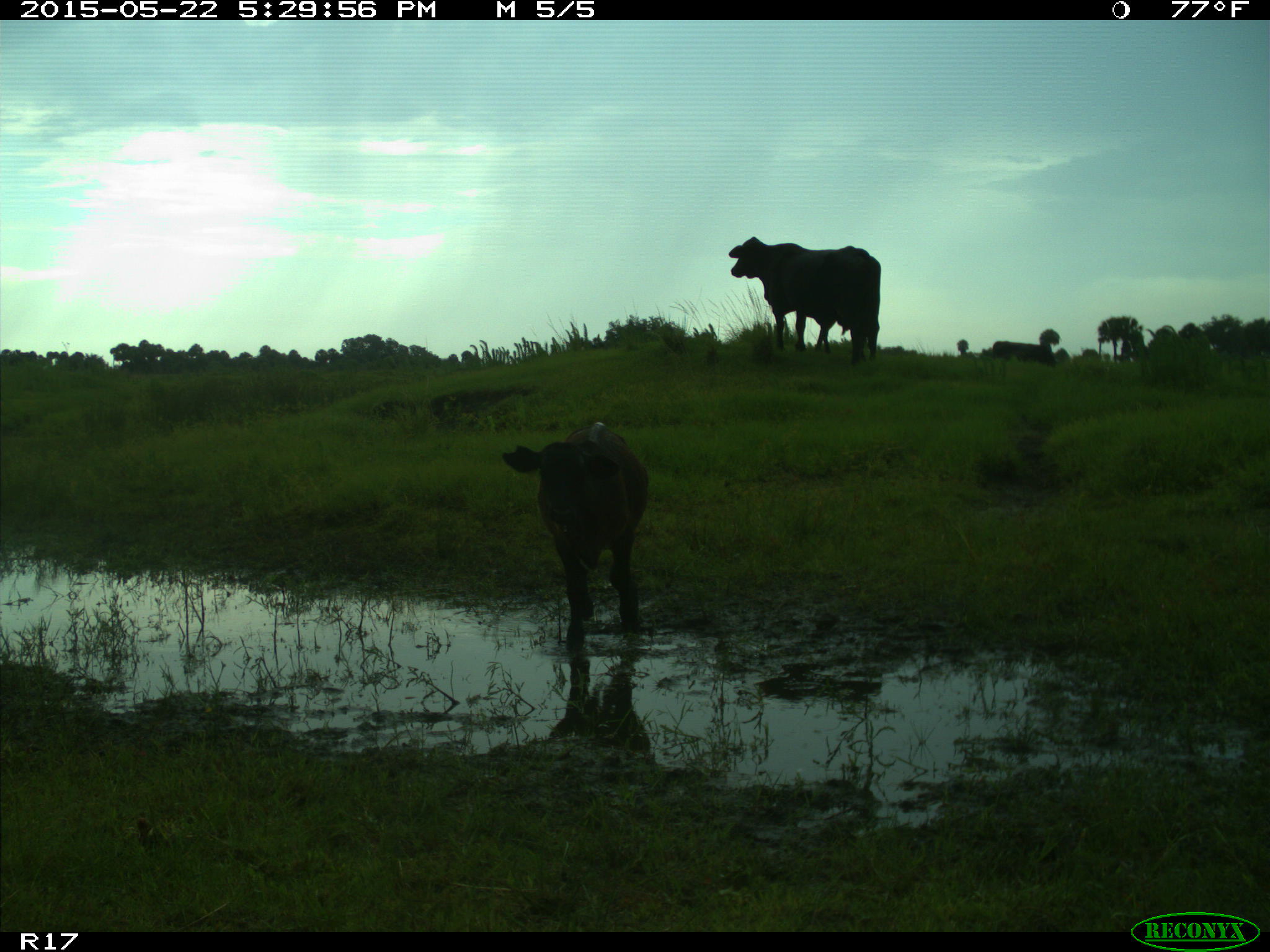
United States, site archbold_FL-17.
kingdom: Animalia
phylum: Chordata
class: Mammalia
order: Artiodactyla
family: Bovidae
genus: Bos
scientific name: Bos taurus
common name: domestic cow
Bos taurus (domestic cow).